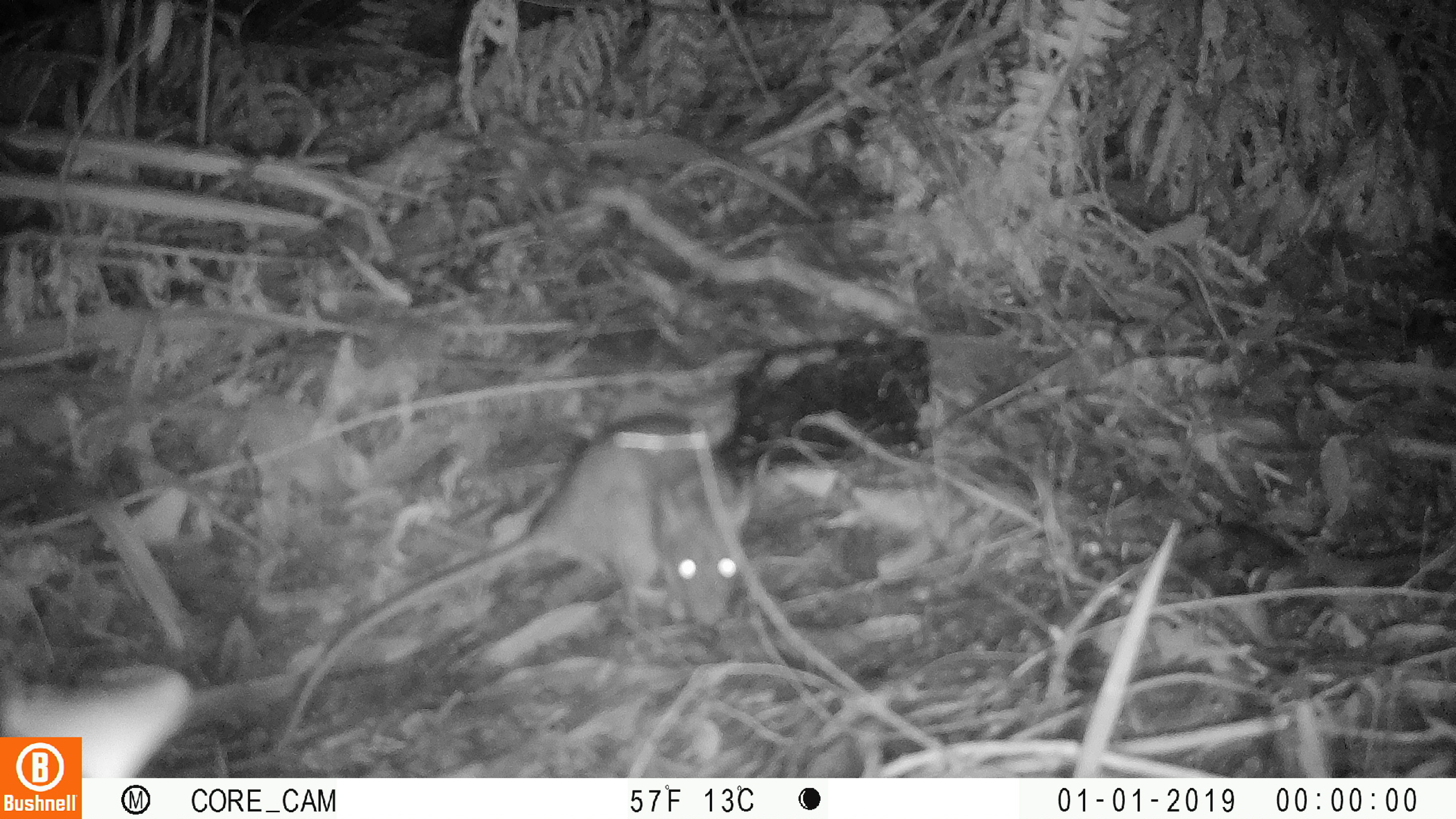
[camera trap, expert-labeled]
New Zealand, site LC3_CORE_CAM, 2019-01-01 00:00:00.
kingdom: Animalia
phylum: Chordata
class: Mammalia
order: Rodentia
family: Muridae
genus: Rattus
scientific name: Rattus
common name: rat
Rat (Rattus).